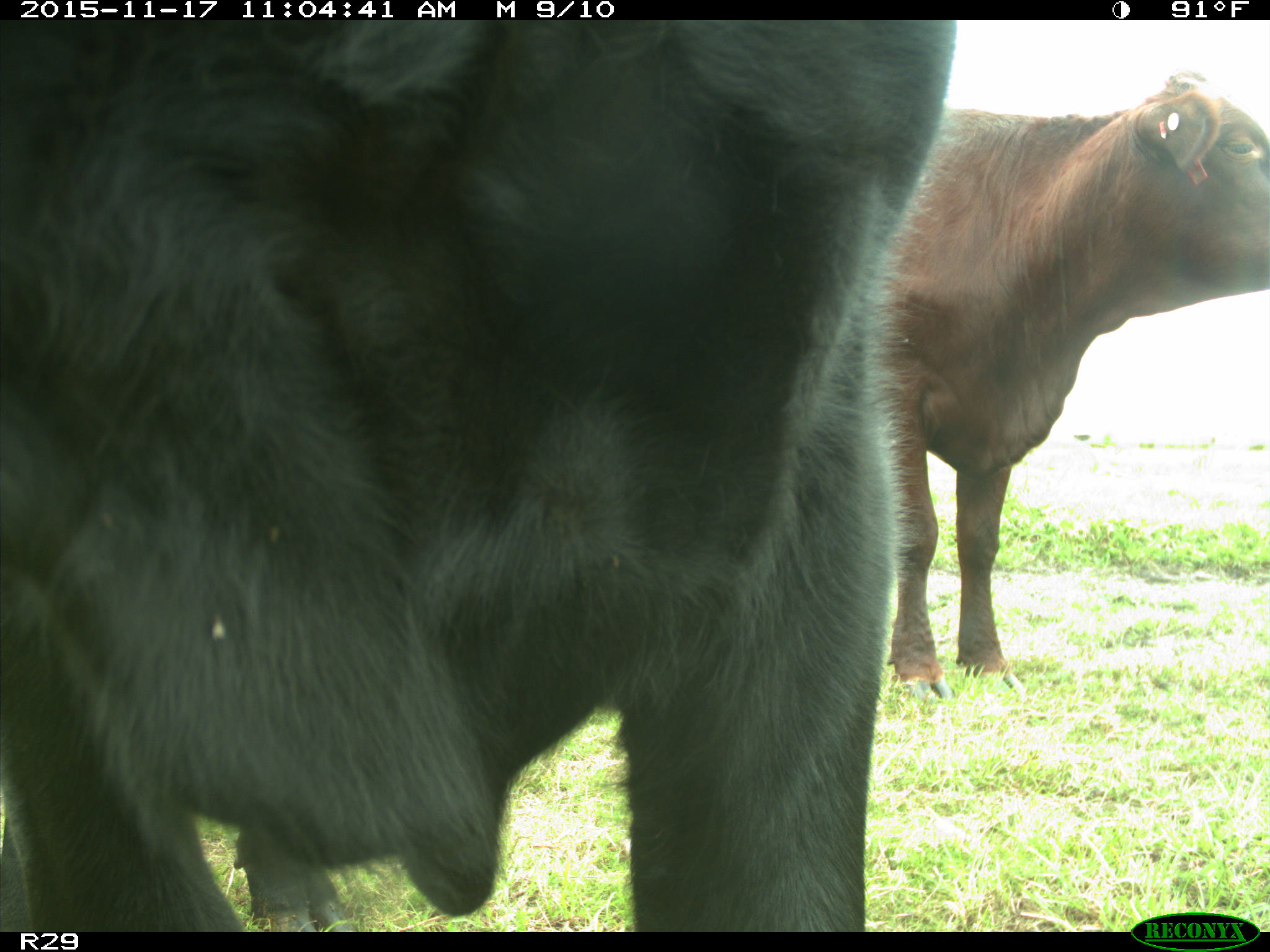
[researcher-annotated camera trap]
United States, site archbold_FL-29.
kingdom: Animalia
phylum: Chordata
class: Mammalia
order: Artiodactyla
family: Bovidae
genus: Bos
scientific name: Bos taurus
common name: domestic cow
Bos taurus (domestic cow).